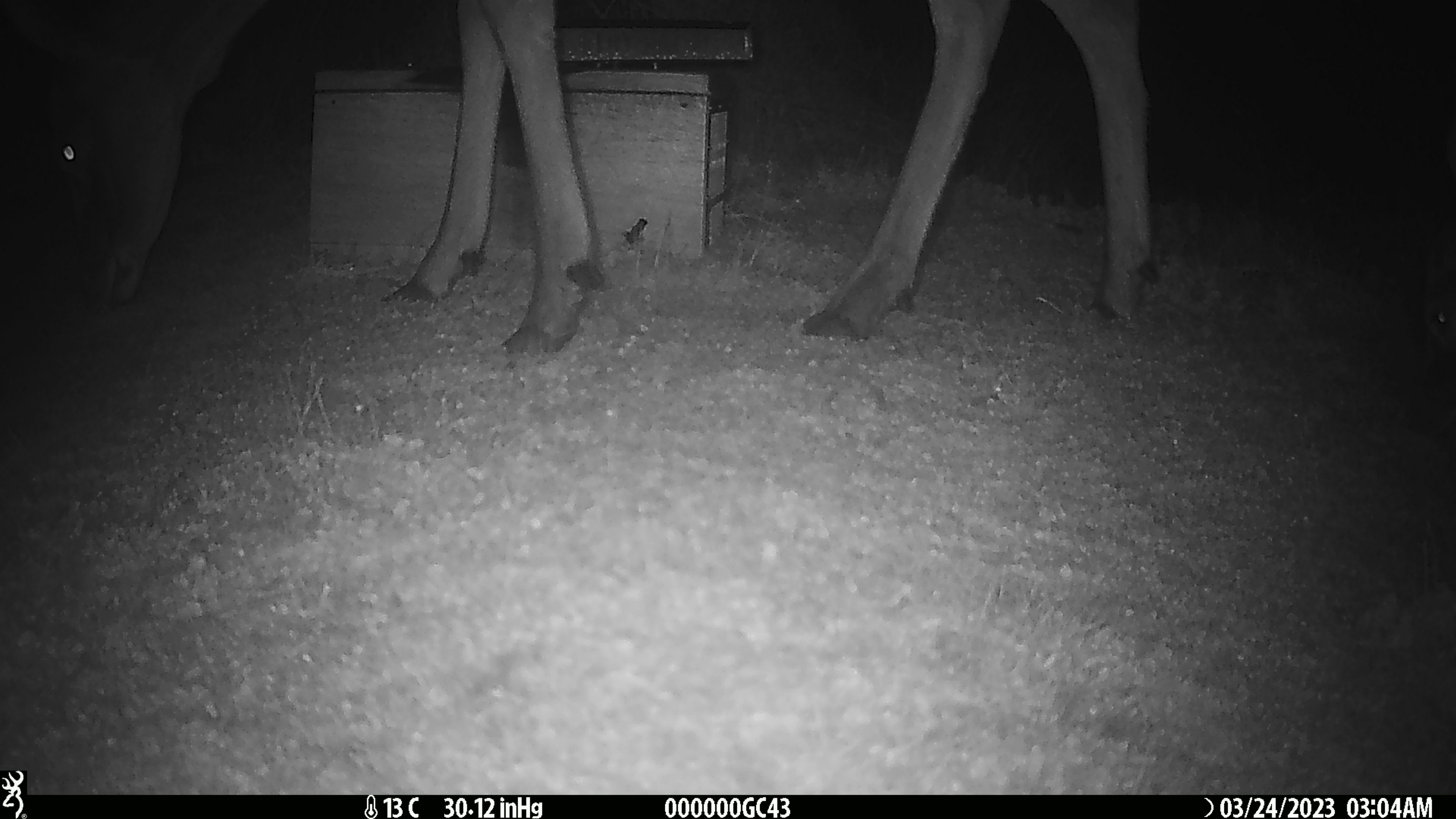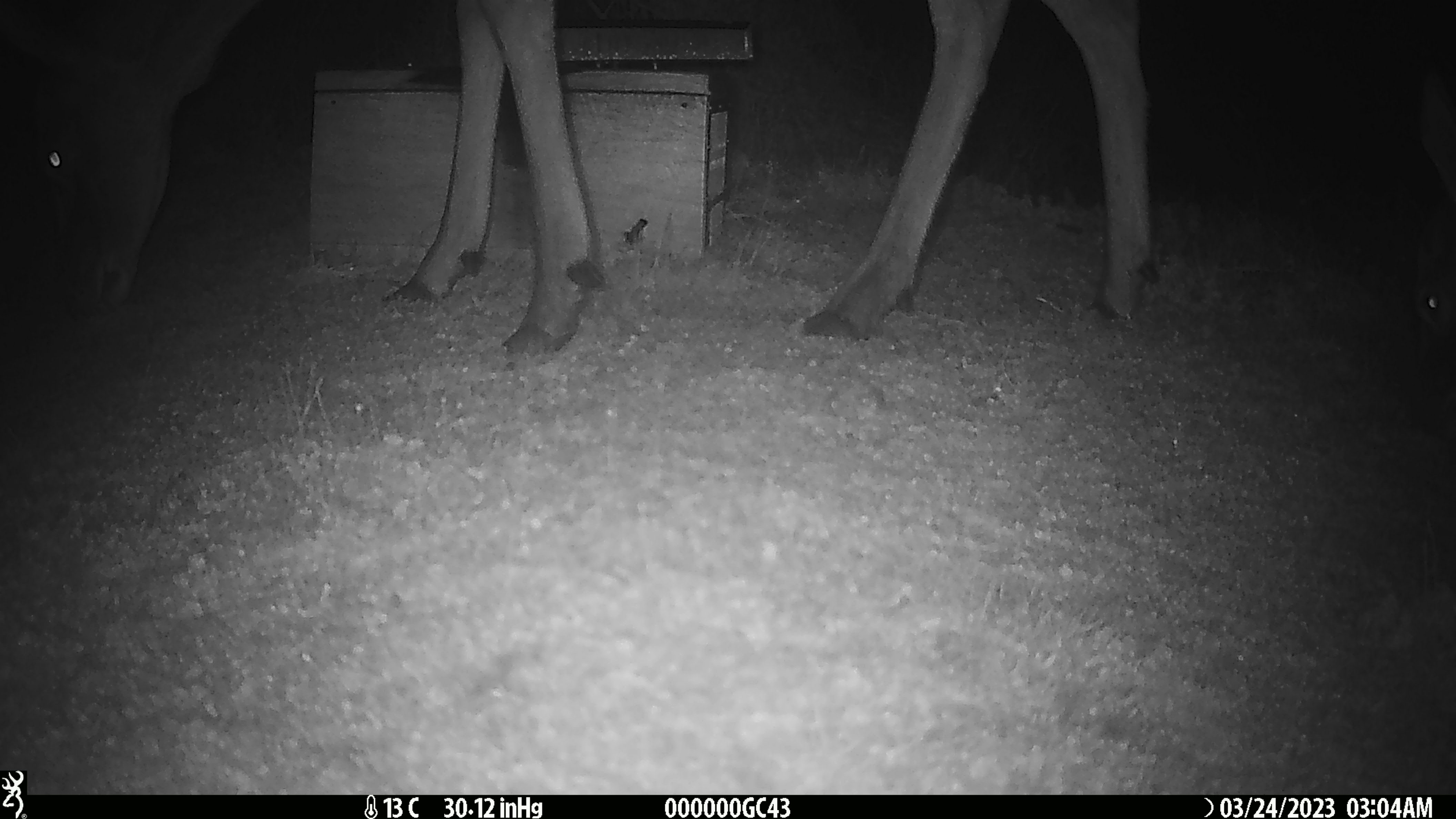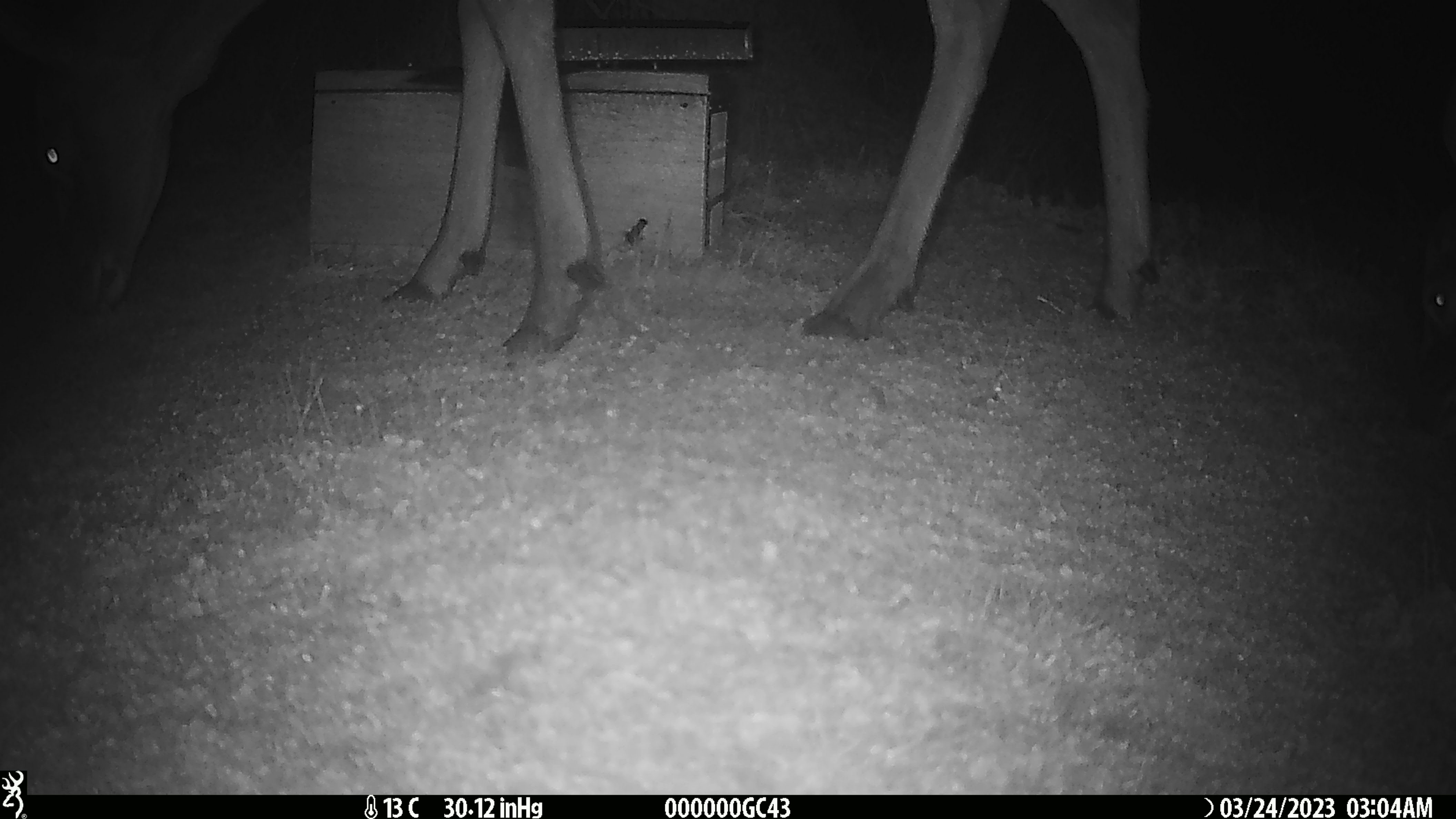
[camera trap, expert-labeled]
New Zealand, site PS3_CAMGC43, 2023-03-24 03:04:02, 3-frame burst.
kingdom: Animalia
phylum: Chordata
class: Mammalia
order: Artiodactyla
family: Cervidae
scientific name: Cervidae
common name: deer